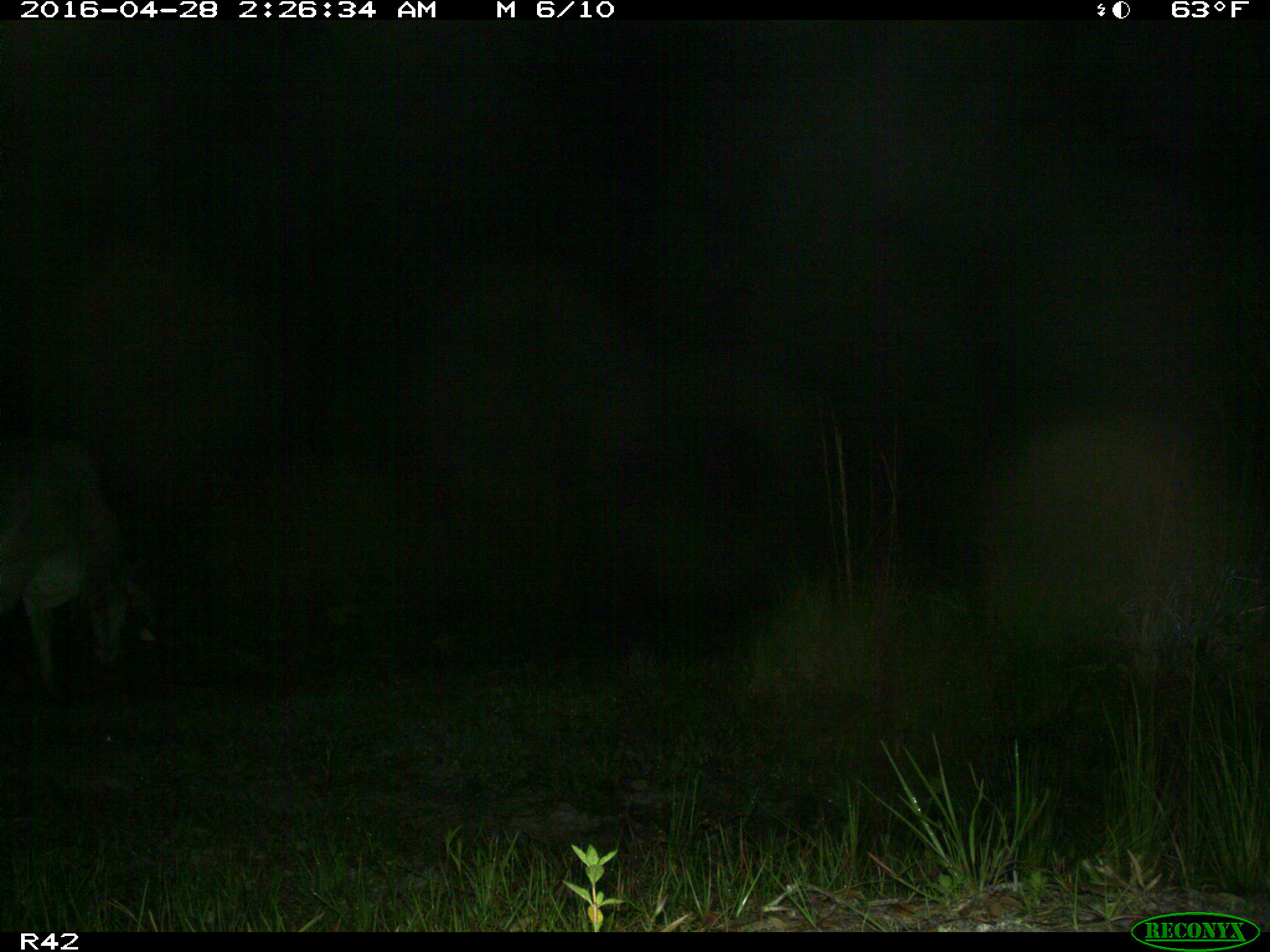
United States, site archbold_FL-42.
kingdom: Animalia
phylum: Chordata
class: Mammalia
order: Artiodactyla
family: Bovidae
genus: Bos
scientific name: Bos taurus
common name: domestic cow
Bos taurus (domestic cow).